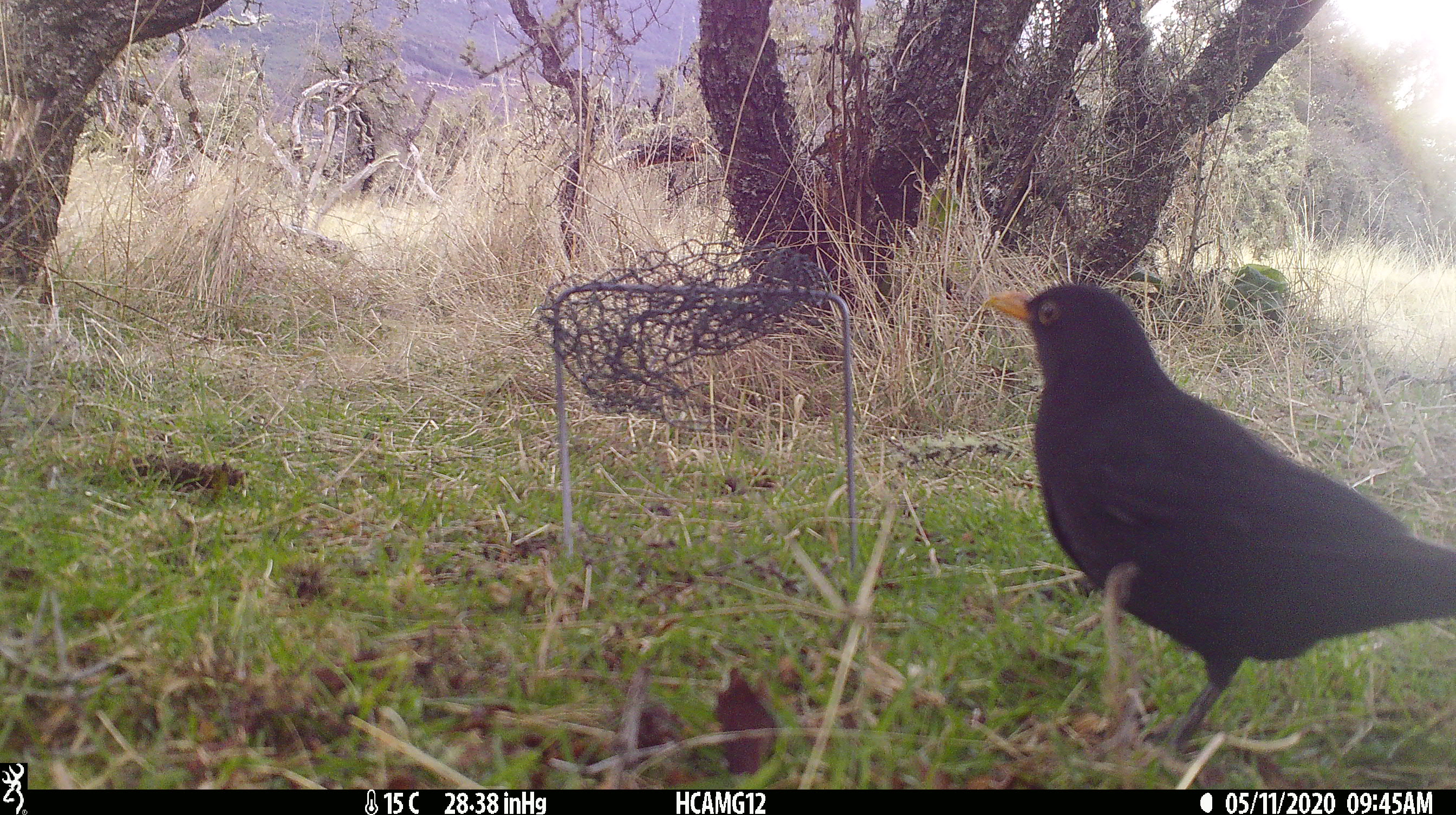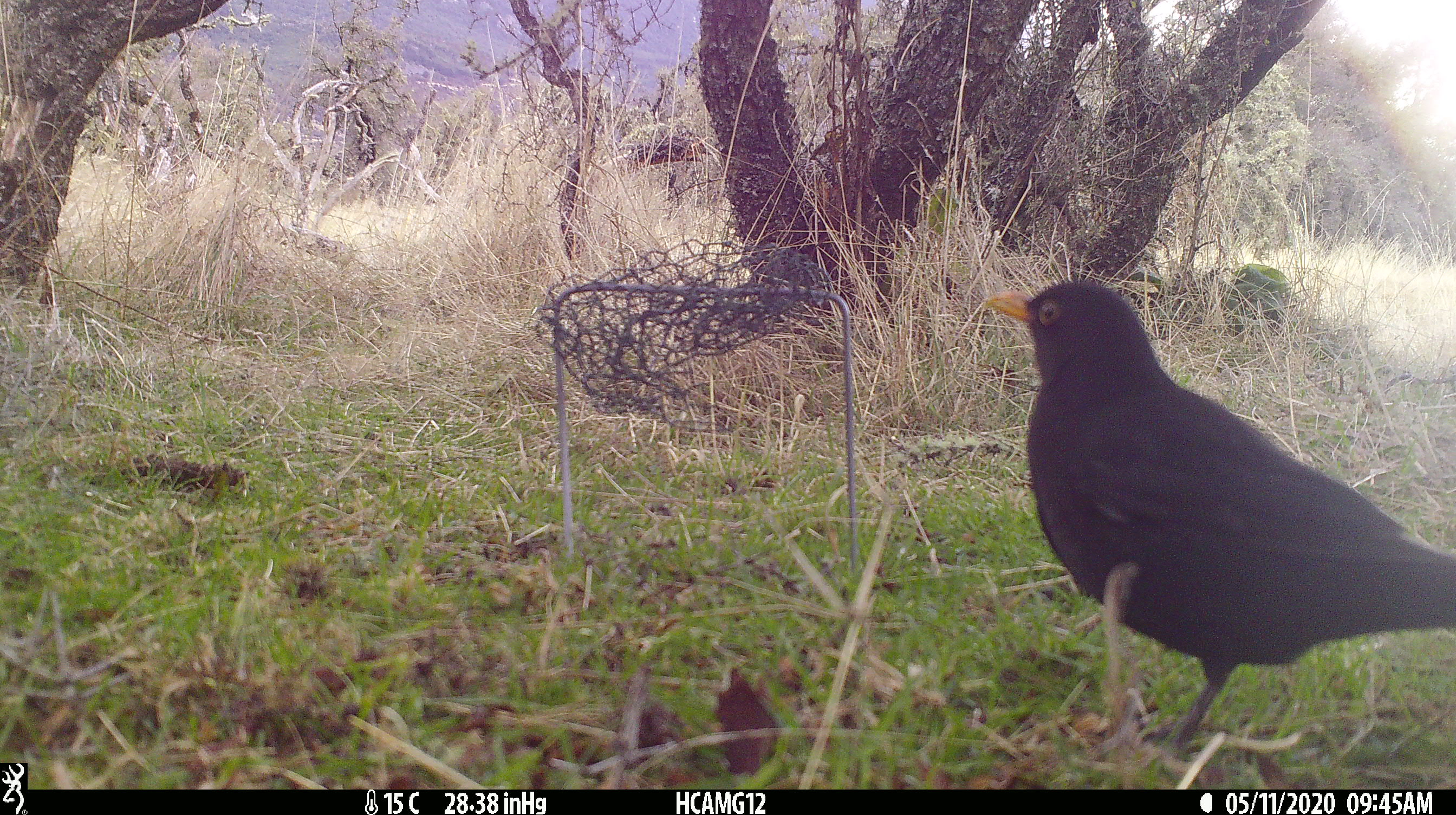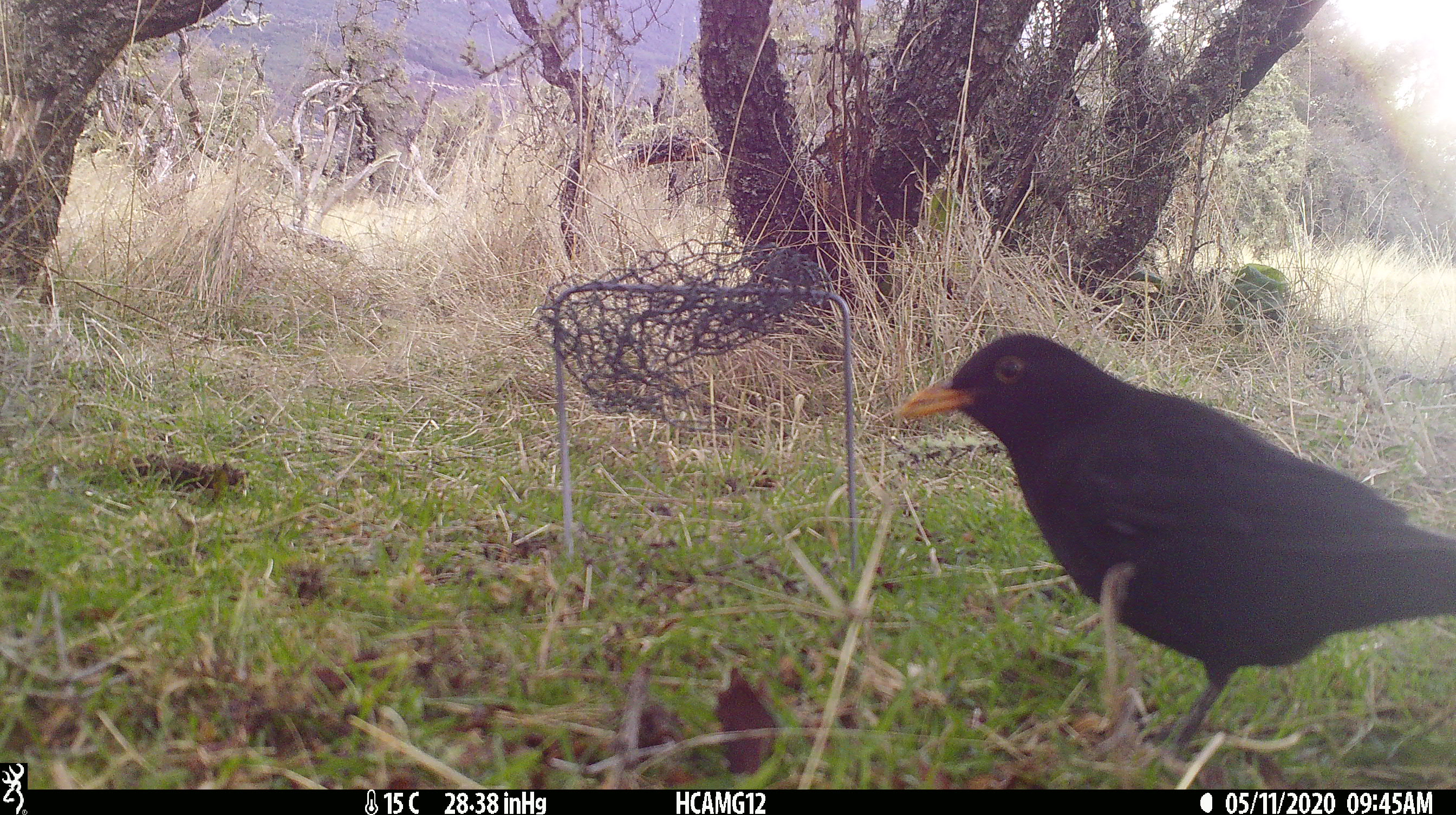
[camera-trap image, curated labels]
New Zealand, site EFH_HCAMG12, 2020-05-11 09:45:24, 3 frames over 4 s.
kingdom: Animalia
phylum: Chordata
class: Aves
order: Passeriformes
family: Turdidae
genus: Turdus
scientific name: Turdus merula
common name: eurasian blackbird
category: blackbird